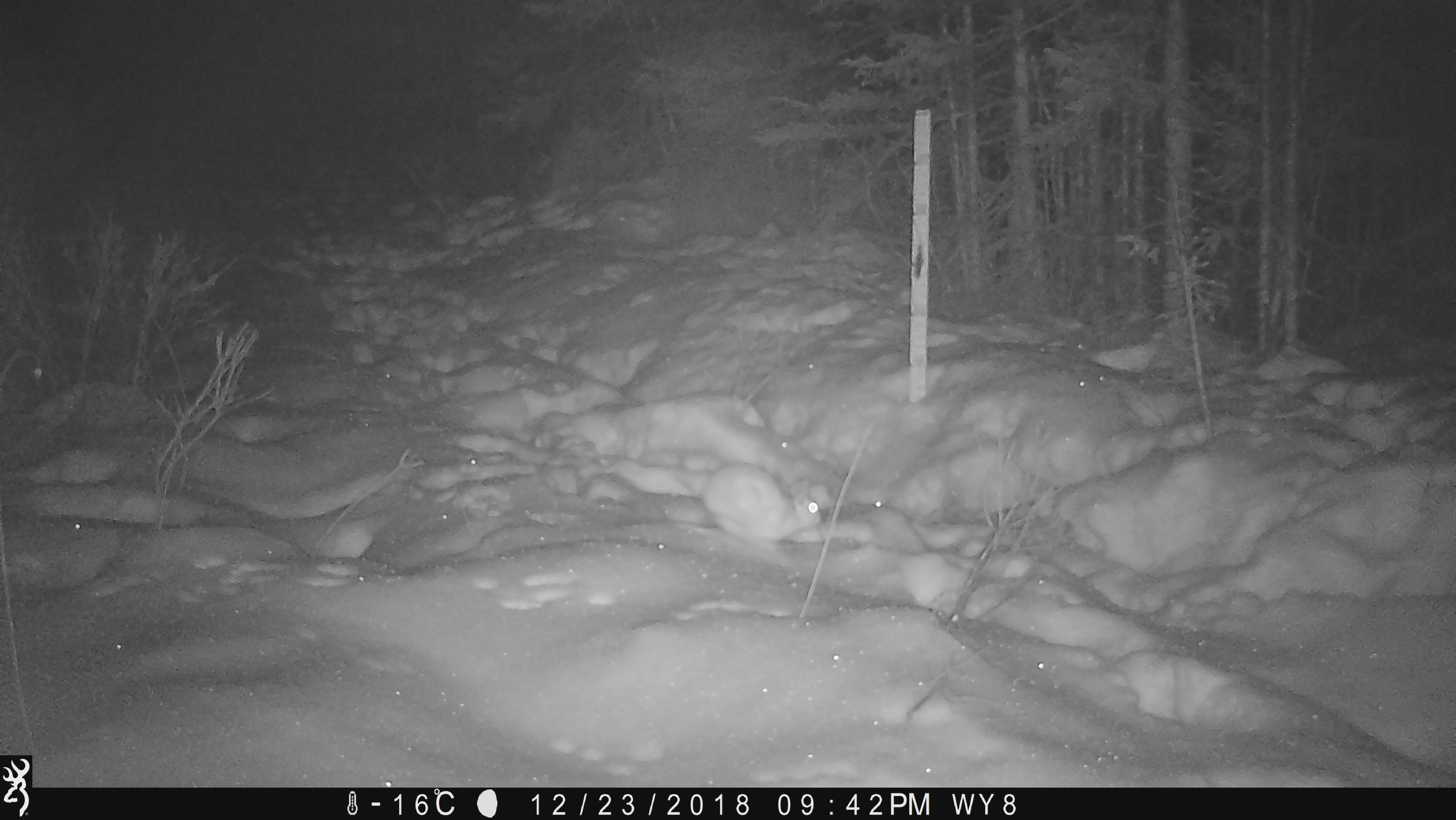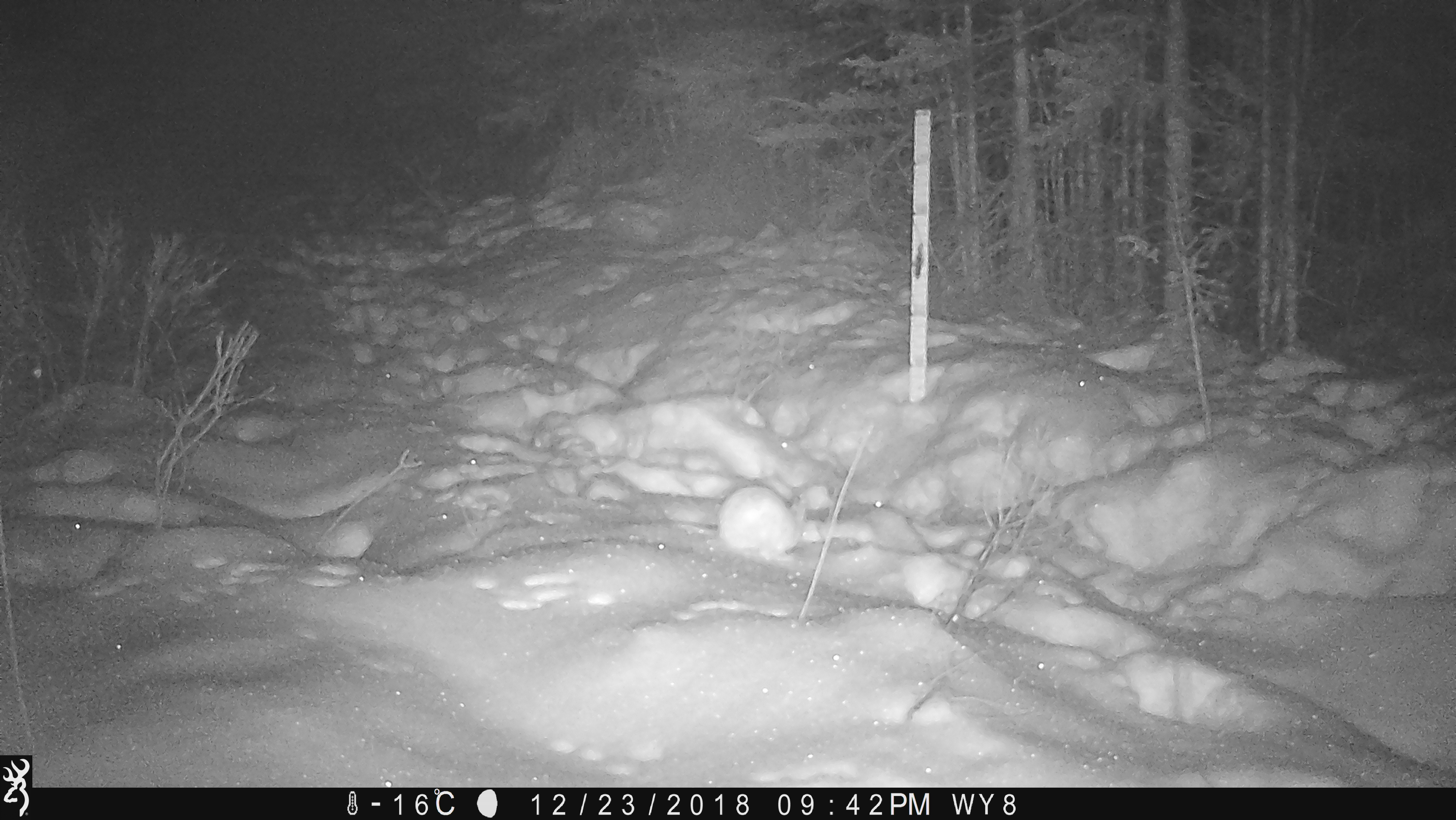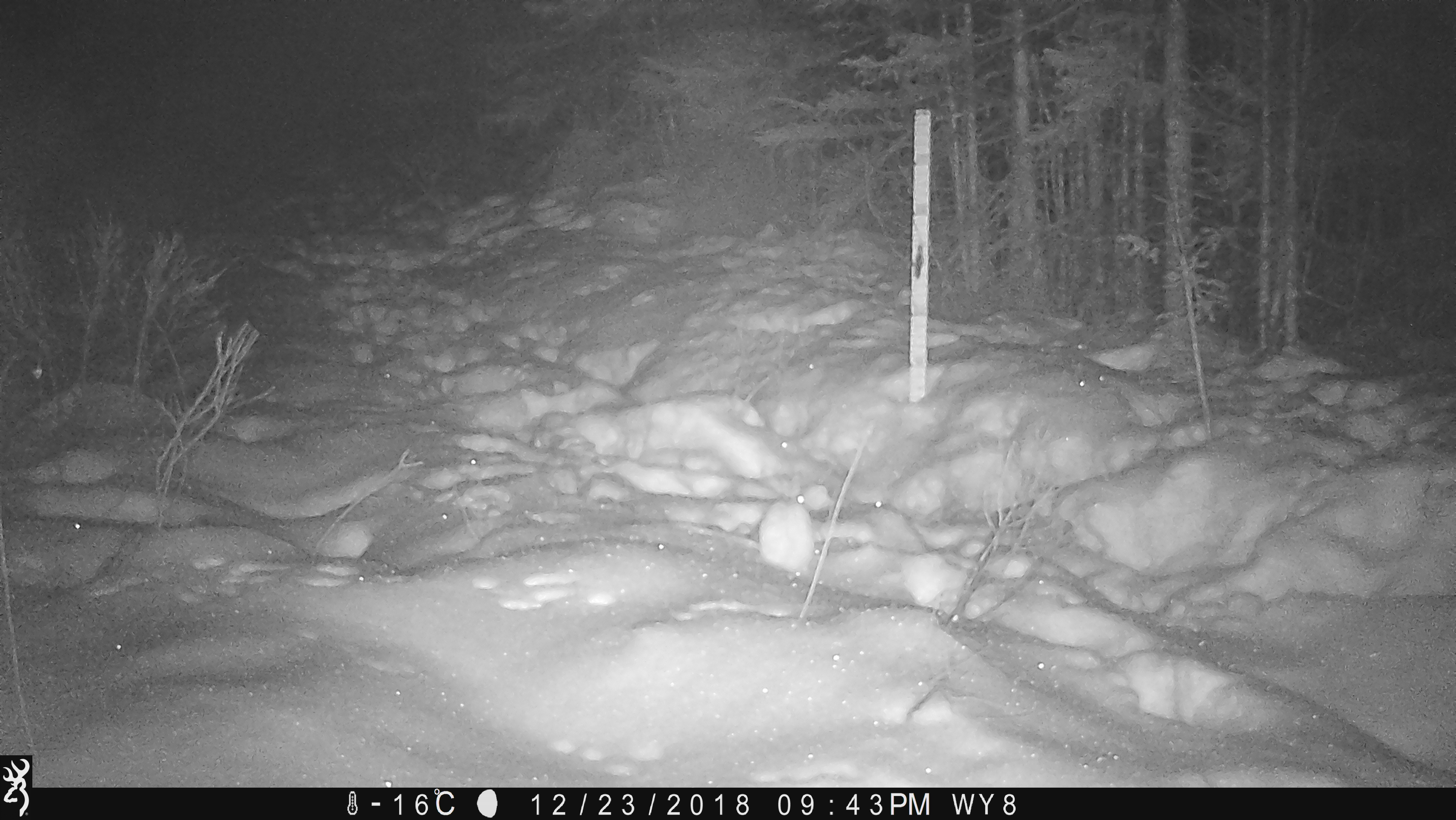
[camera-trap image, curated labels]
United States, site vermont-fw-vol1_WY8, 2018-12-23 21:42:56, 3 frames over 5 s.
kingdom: Animalia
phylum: Chordata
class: Mammalia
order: Lagomorpha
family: Leporidae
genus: Lepus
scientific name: Lepus americanus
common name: snowshoe hare